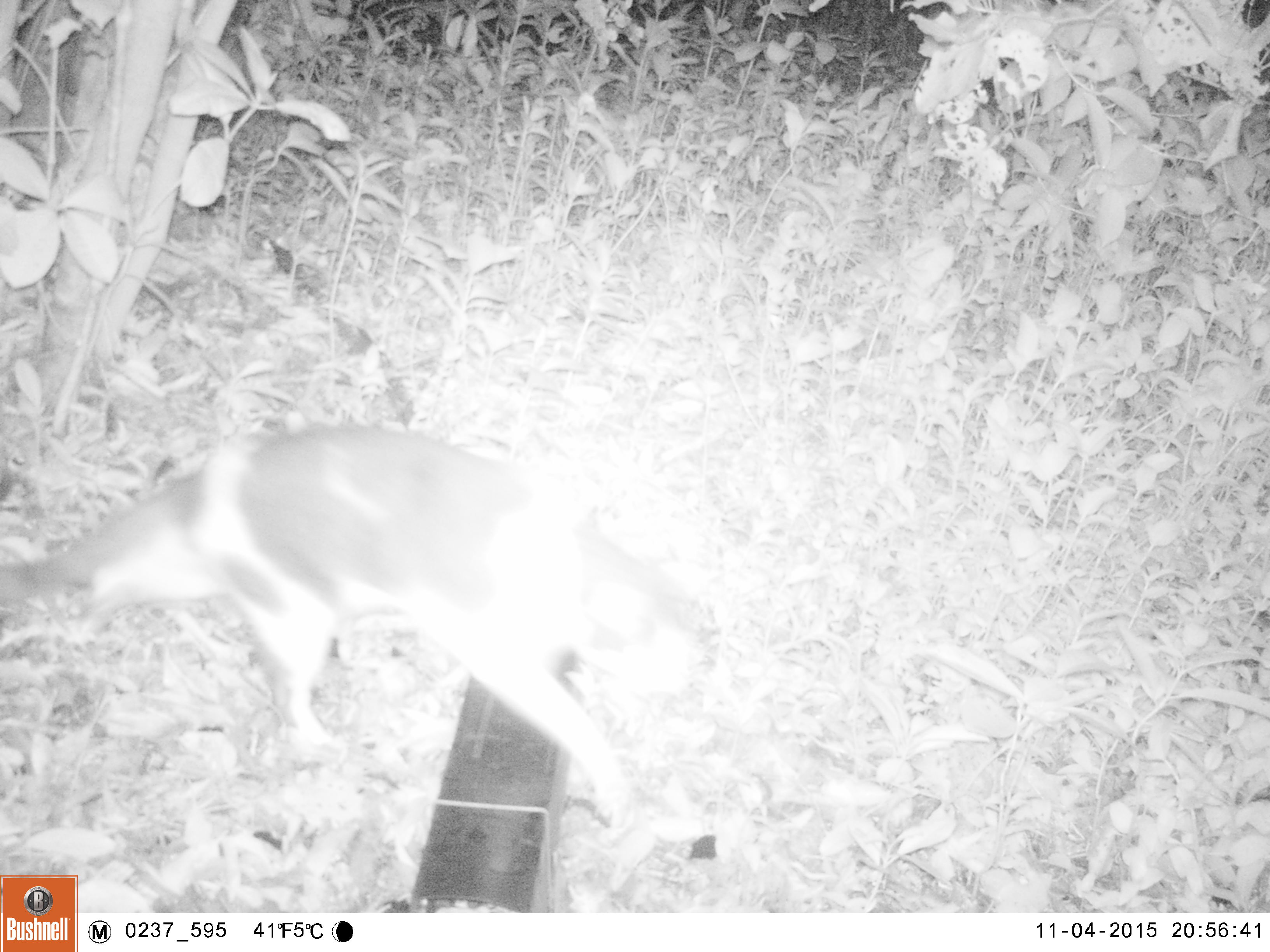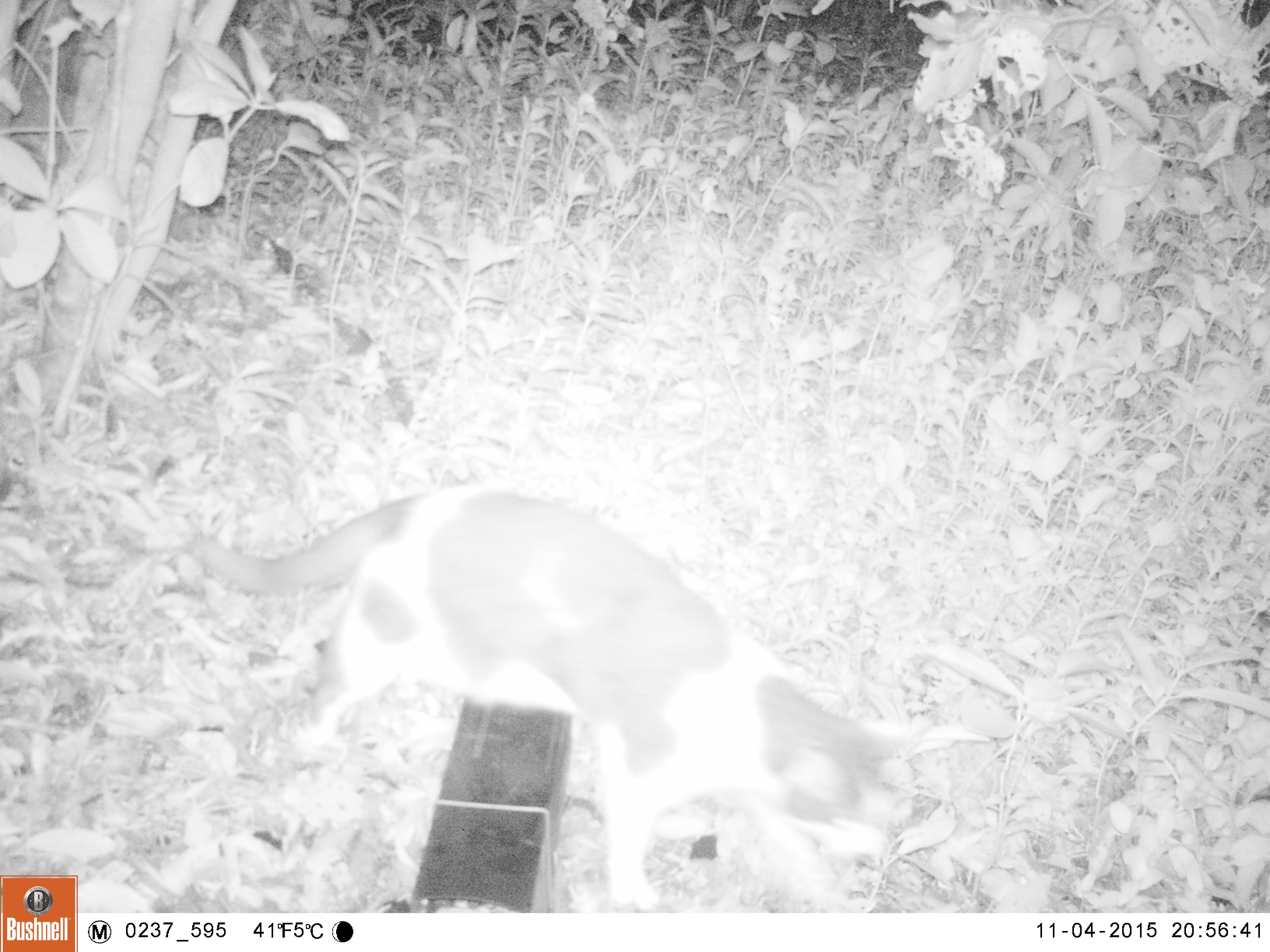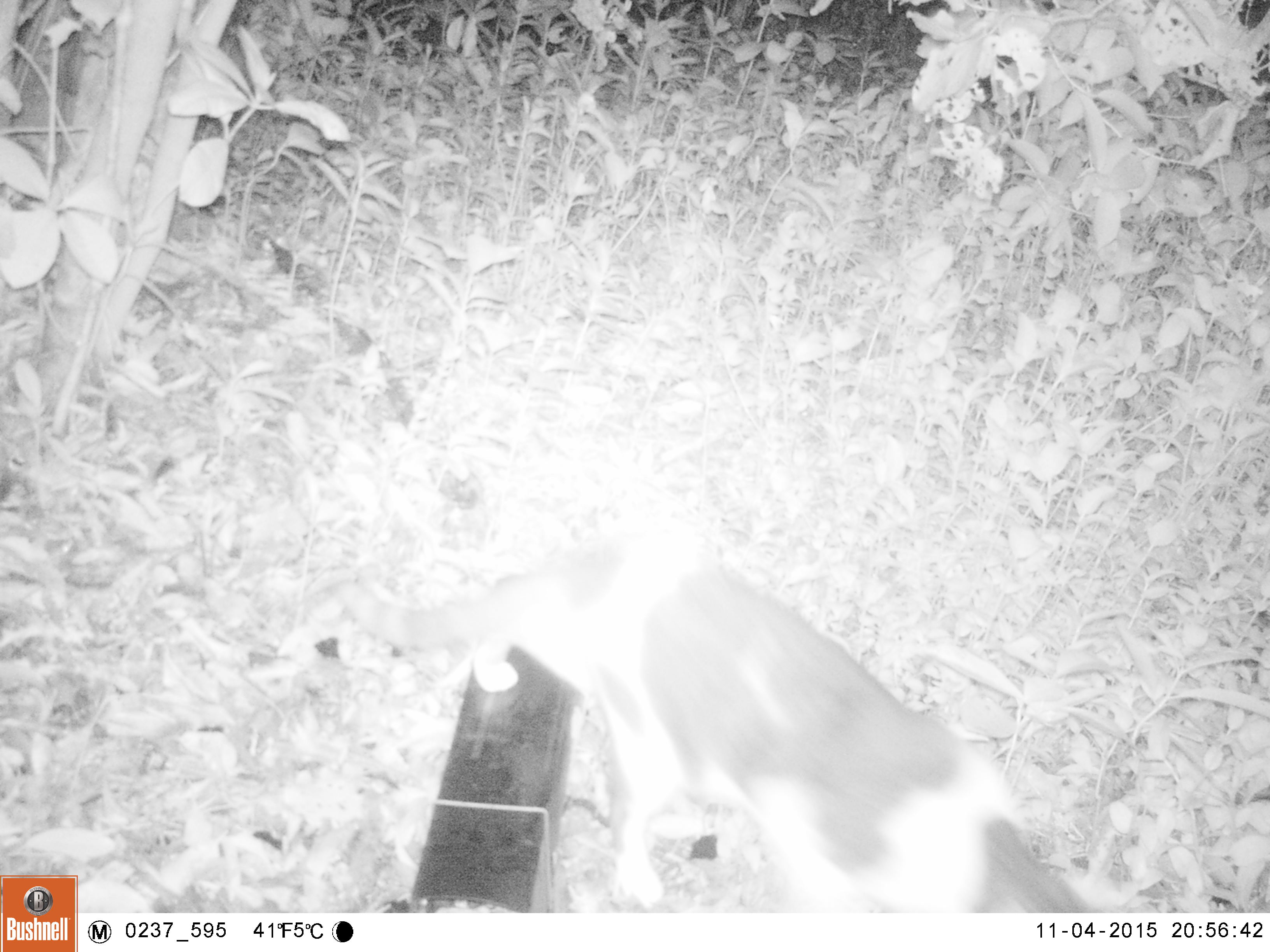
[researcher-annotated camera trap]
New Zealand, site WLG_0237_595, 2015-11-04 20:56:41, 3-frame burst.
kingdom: Animalia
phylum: Chordata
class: Mammalia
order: Carnivora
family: Felidae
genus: Felis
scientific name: Felis catus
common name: domestic cat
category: cat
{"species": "cat (domestic cat) (Felis catus)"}